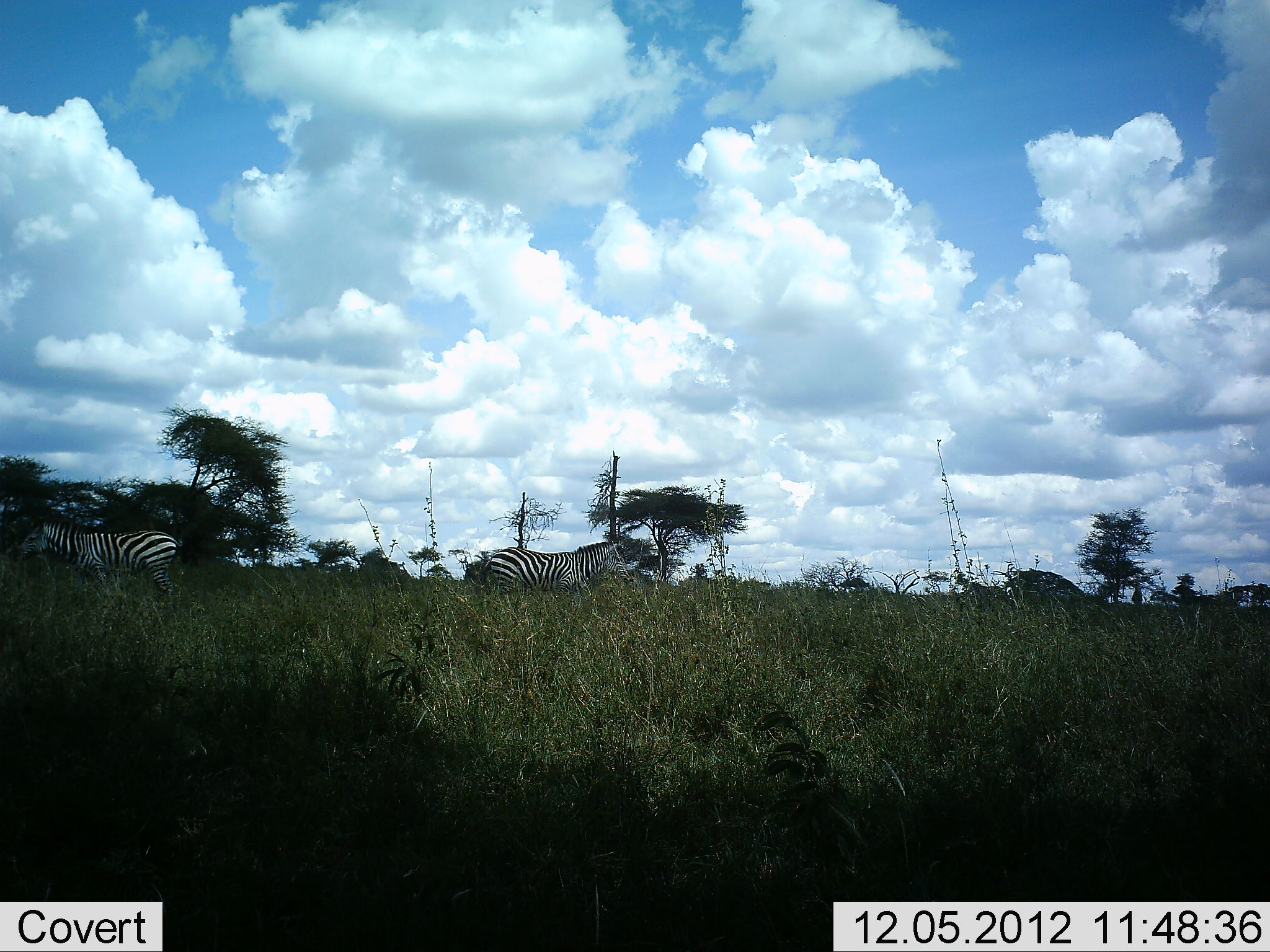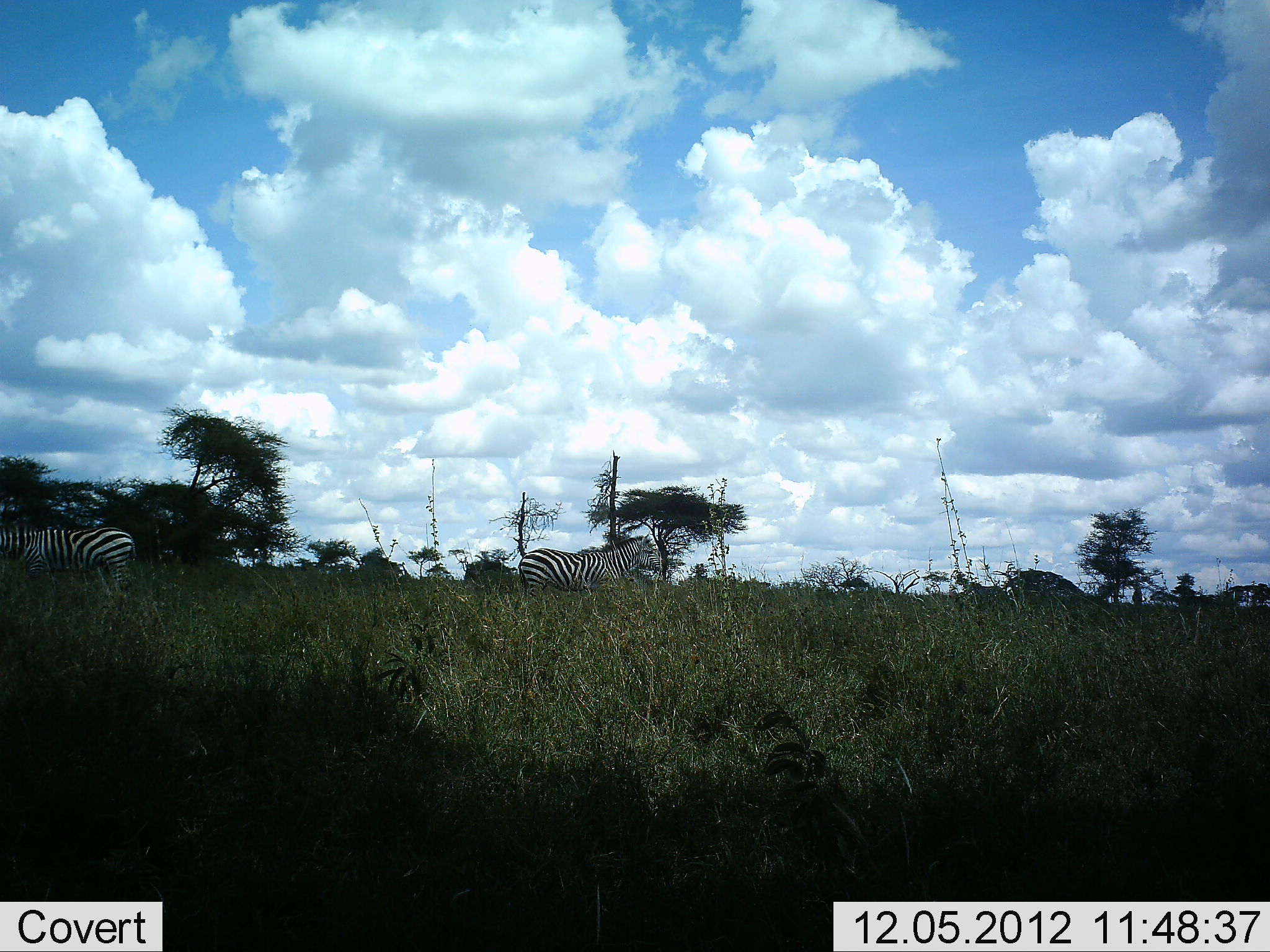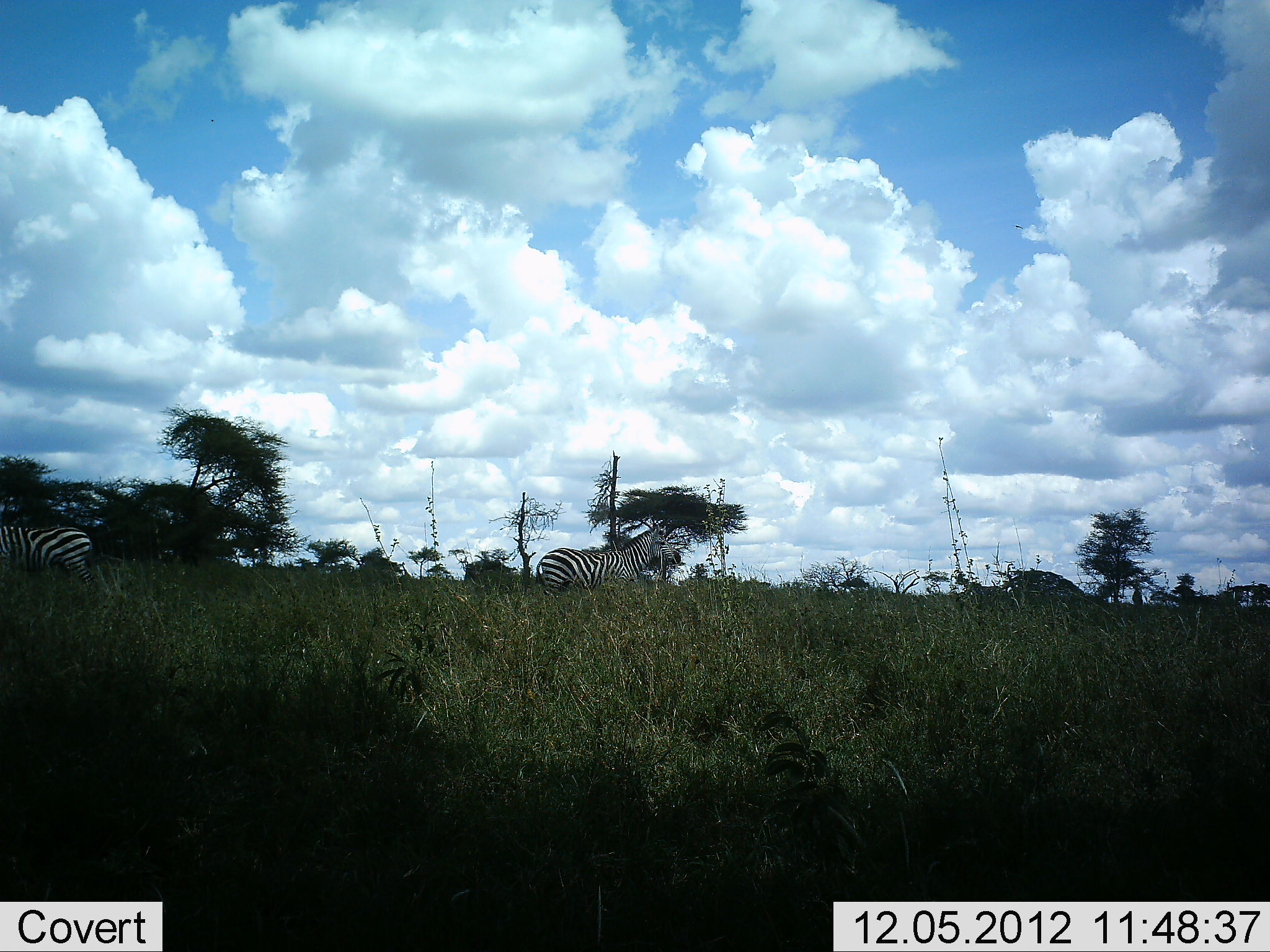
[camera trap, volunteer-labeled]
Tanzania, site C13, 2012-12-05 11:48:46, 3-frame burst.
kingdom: Animalia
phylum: Chordata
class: Mammalia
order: Perissodactyla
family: Equidae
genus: Equus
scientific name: Equus quagga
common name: plains zebra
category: zebra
Zebra (plains zebra) (Equus quagga), count 2. Behavior (volunteer vote fractions): standing 10%, resting 0%, moving 90%, interacting 0%. Young present (vote fraction): 0%. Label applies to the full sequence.